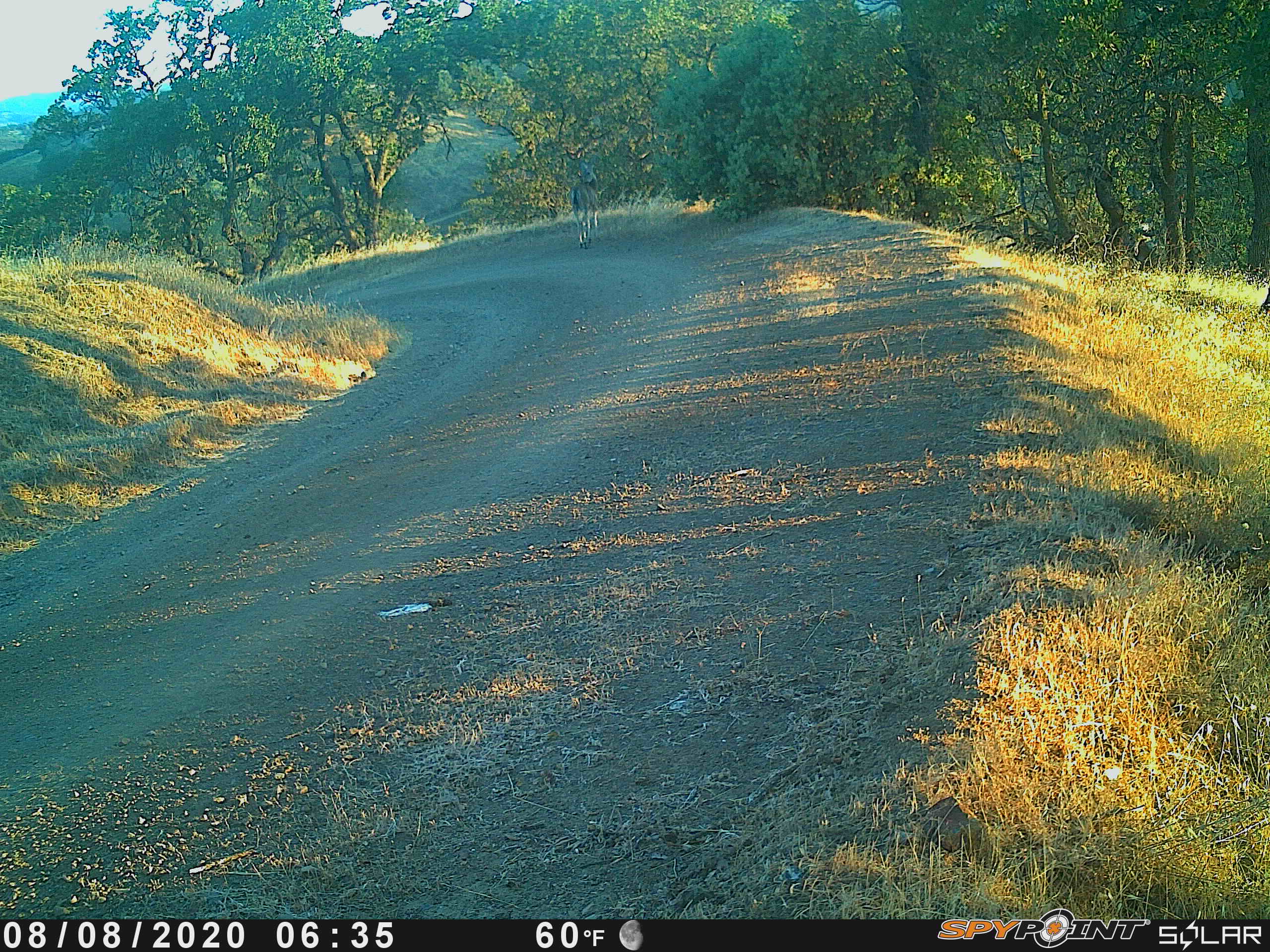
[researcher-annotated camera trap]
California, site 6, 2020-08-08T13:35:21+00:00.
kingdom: Animalia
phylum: Chordata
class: Mammalia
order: Artiodactyla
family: Cervidae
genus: Odocoileus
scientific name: Odocoileus hemionus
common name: mule deer